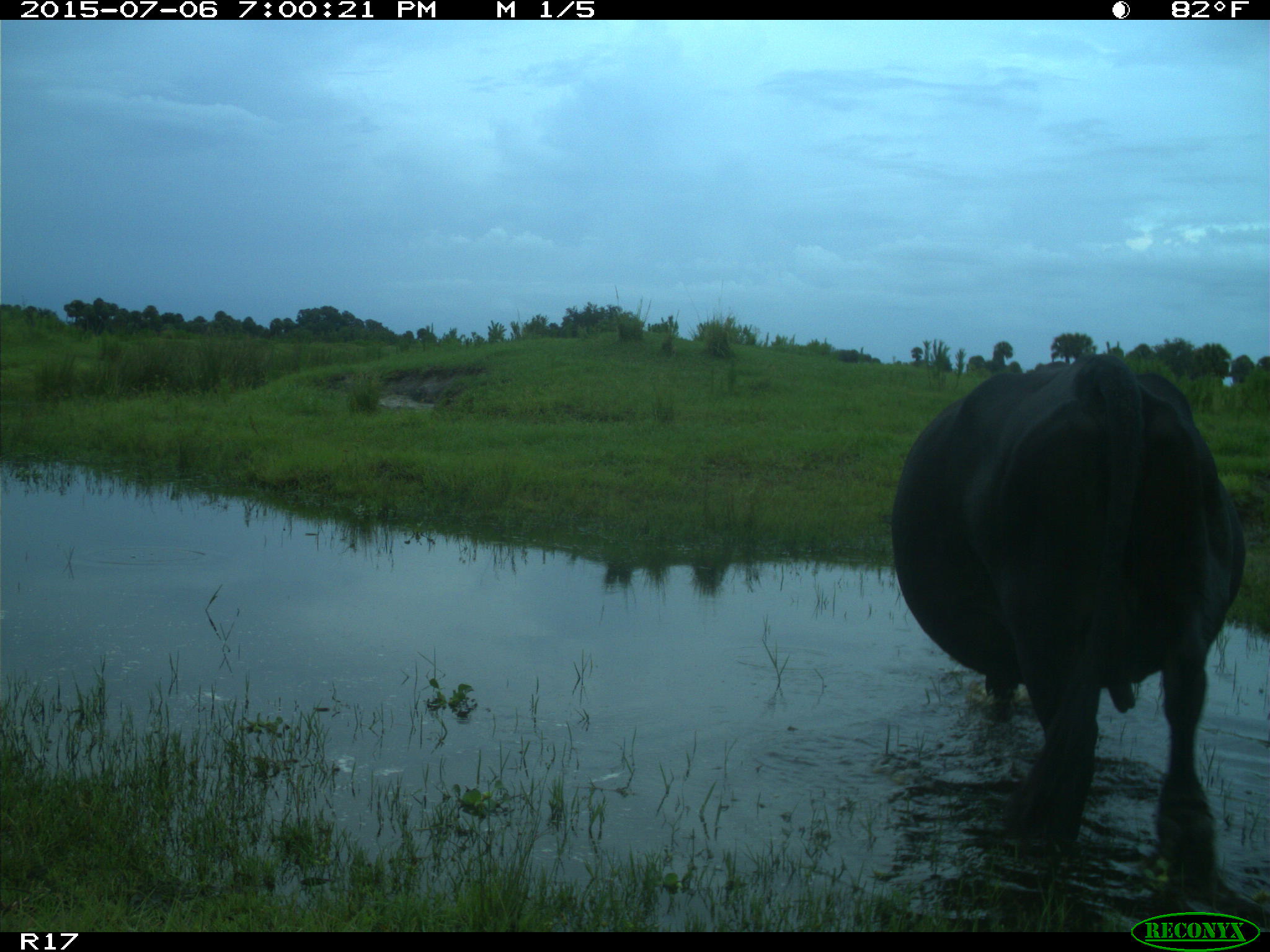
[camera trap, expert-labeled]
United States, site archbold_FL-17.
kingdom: Animalia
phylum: Chordata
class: Mammalia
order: Artiodactyla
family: Bovidae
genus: Bos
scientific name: Bos taurus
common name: domestic cow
Bos taurus (domestic cow).